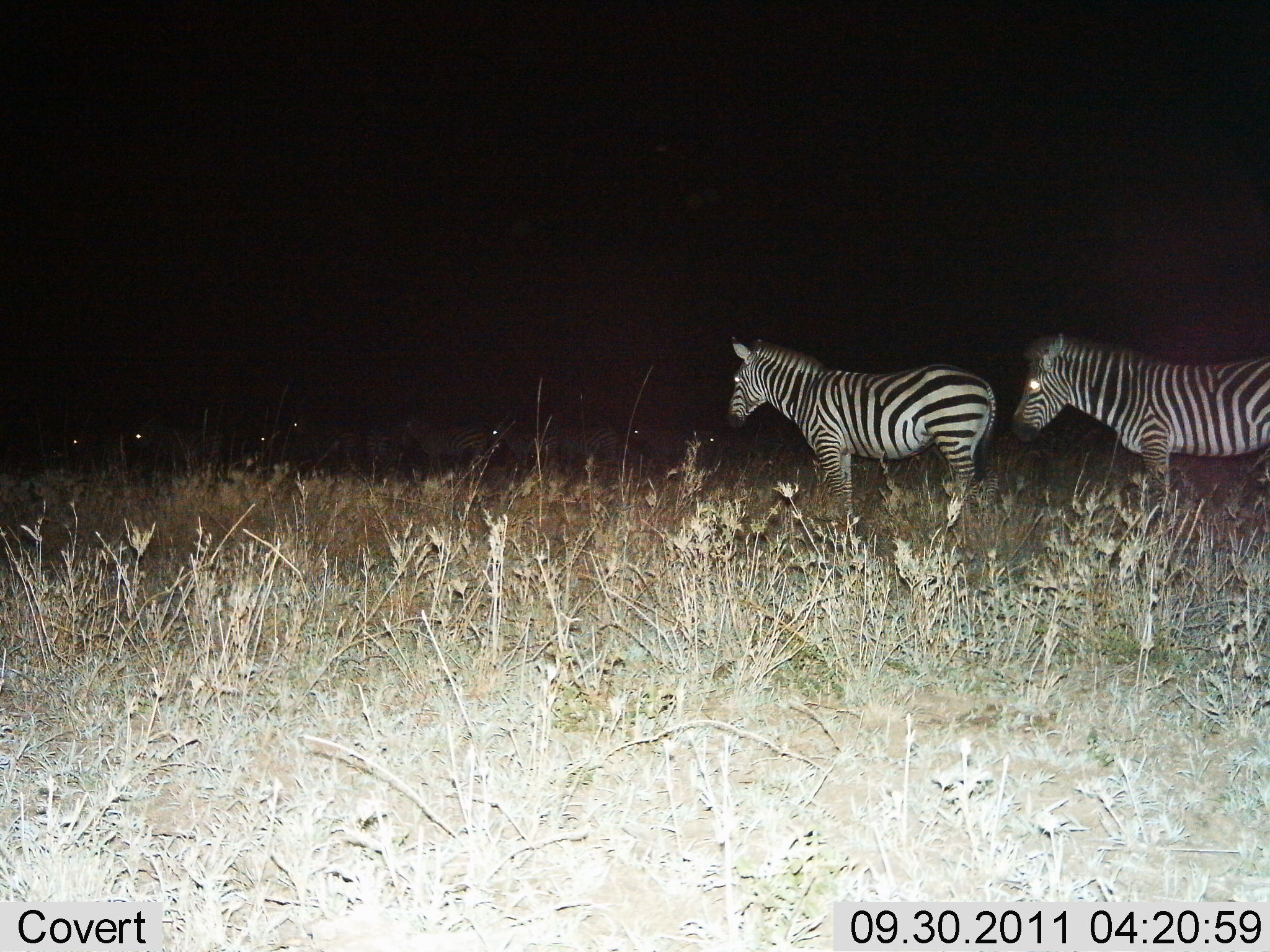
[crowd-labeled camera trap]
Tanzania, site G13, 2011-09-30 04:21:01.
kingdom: Animalia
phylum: Chordata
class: Mammalia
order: Perissodactyla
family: Equidae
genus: Equus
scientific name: Equus quagga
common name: plains zebra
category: zebra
Zebra (plains zebra) (Equus quagga), count 2. Behavior (volunteer vote fractions): standing 91%, resting 9%, moving 9%, interacting 0%. Young present (vote fraction): 0%. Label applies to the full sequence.